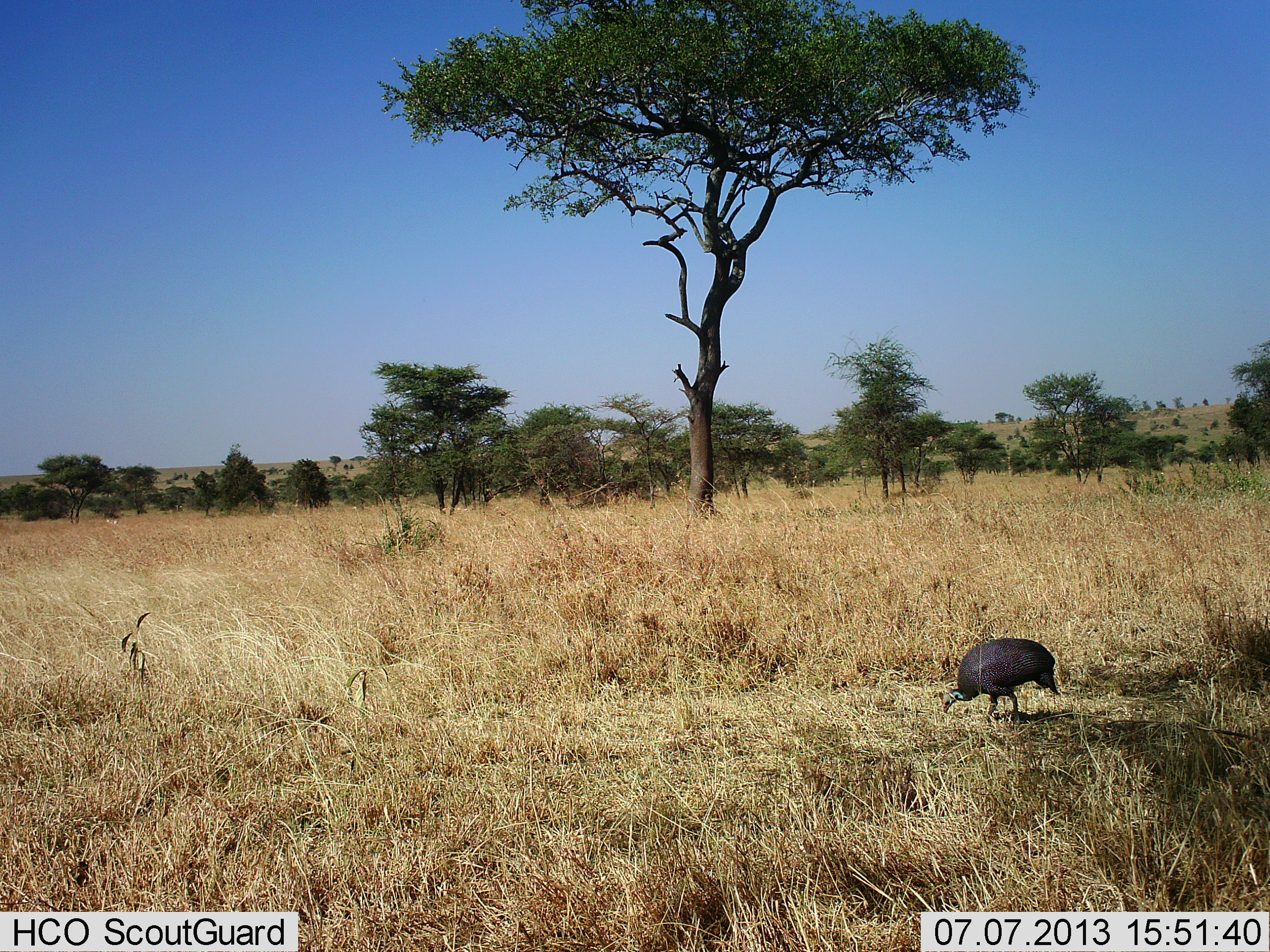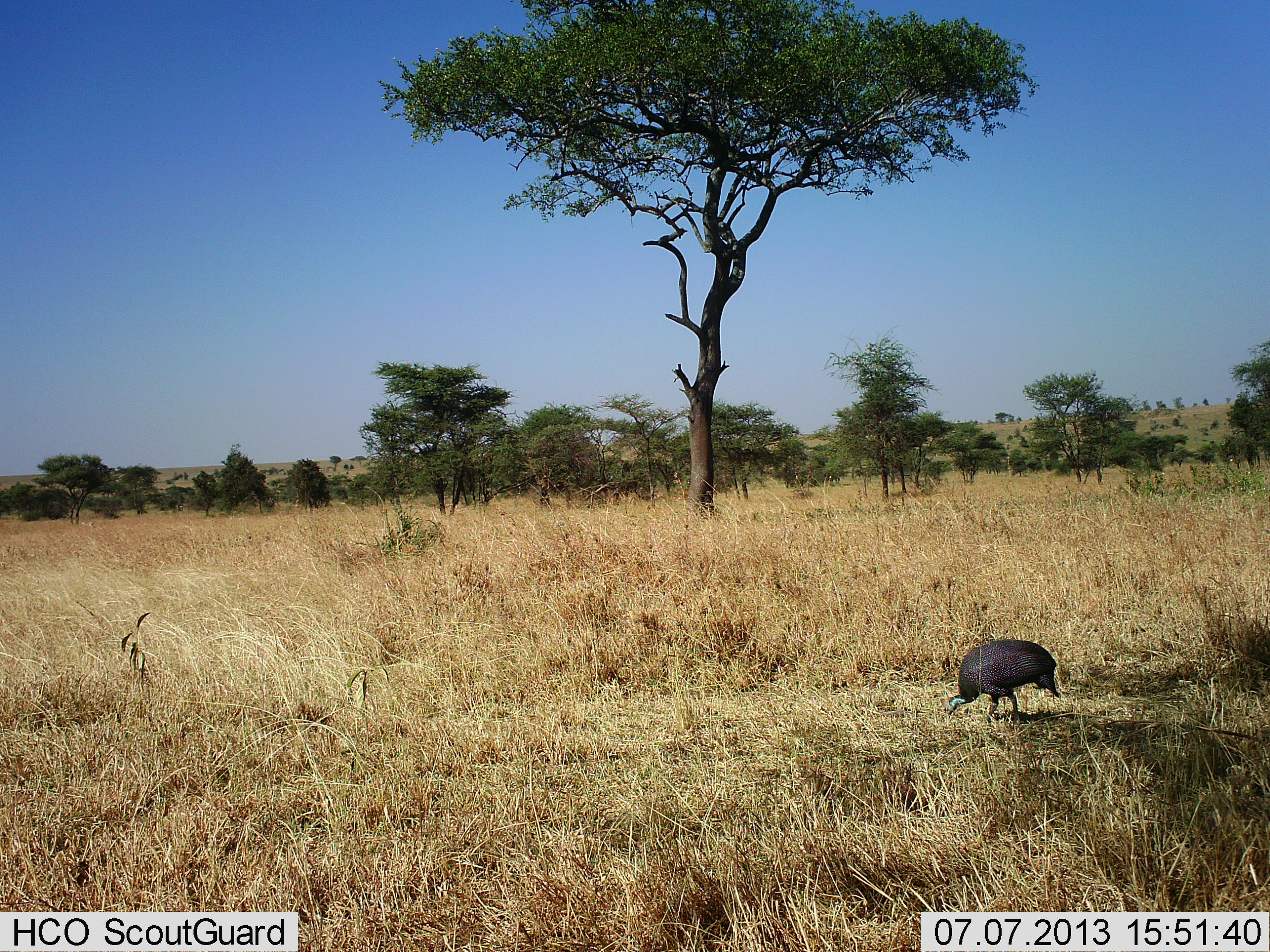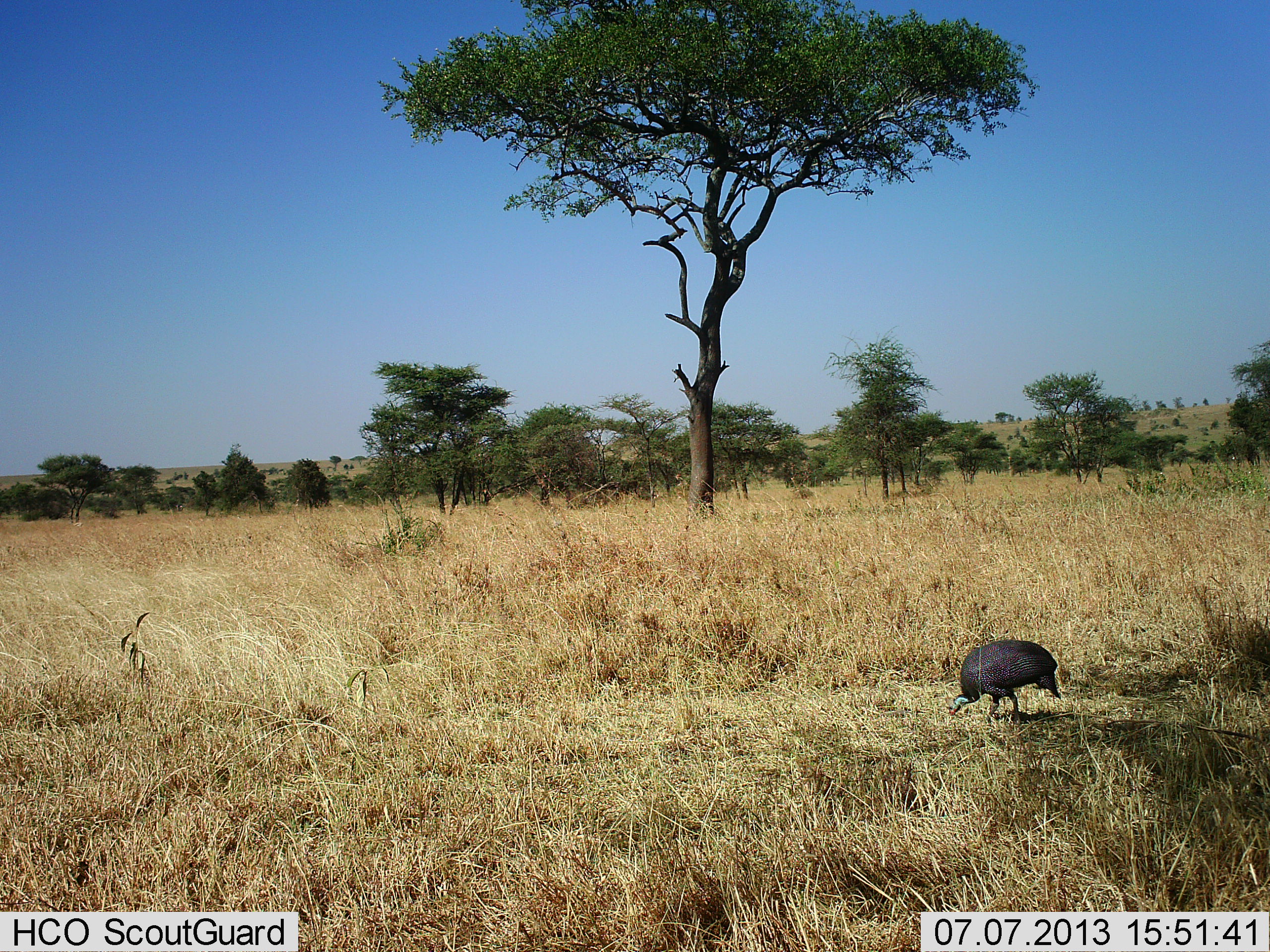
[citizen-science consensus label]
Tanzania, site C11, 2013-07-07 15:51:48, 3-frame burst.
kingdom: Animalia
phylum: Chordata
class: Aves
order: Galliformes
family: Numididae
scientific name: Numididae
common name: guinea fowl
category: guineafowl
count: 1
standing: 10%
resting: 0%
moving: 0%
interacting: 0%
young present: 0%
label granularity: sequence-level